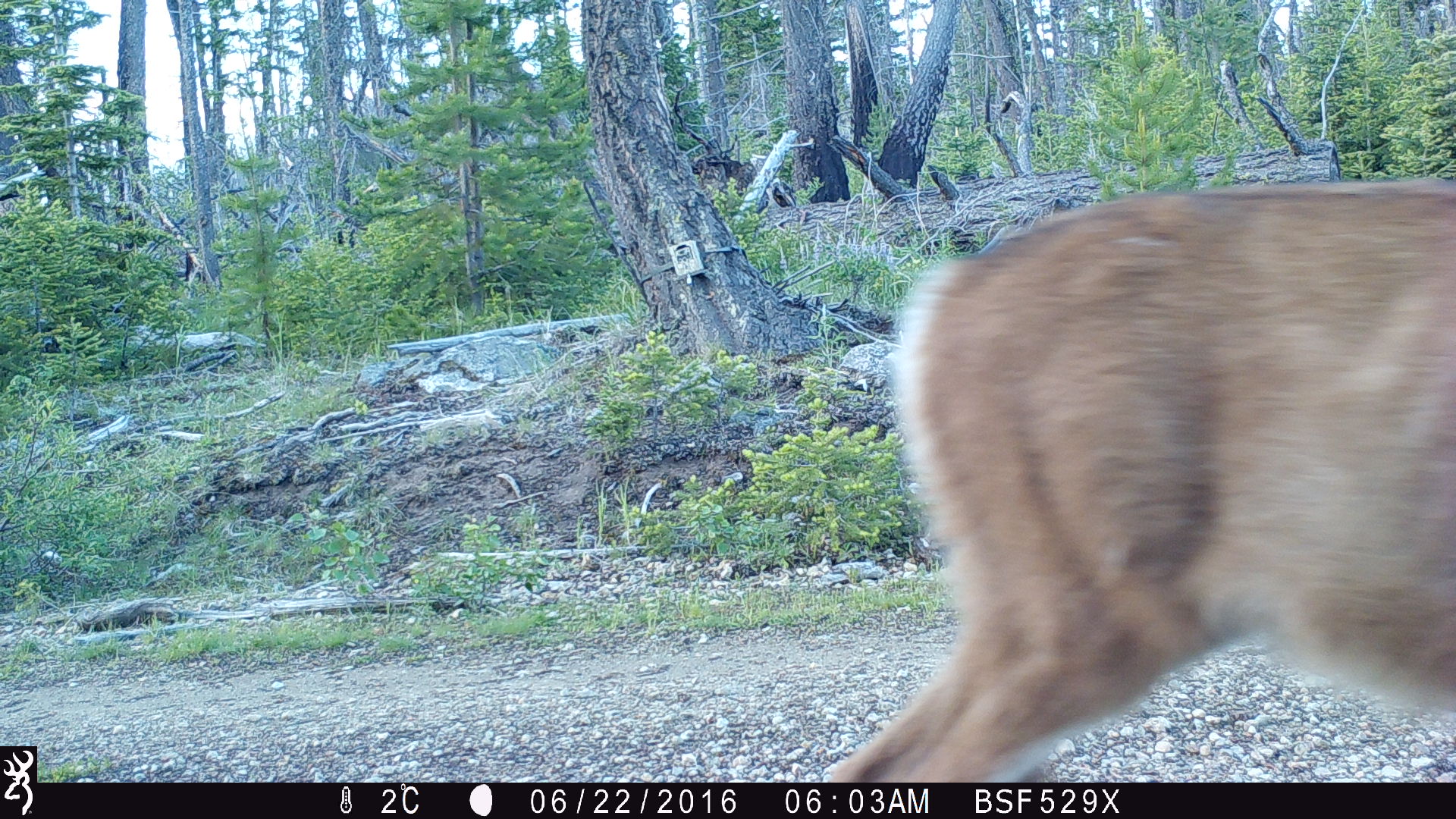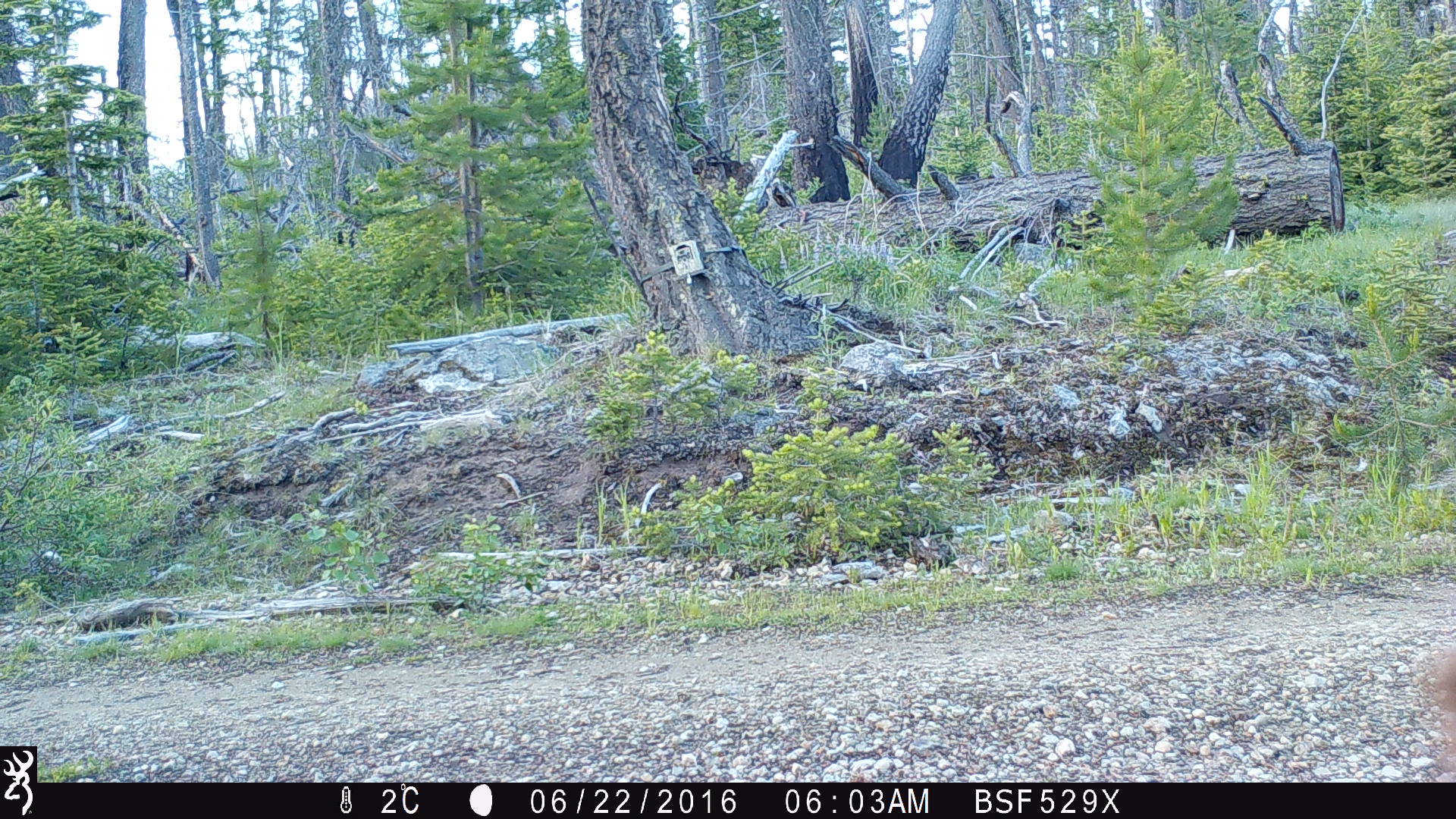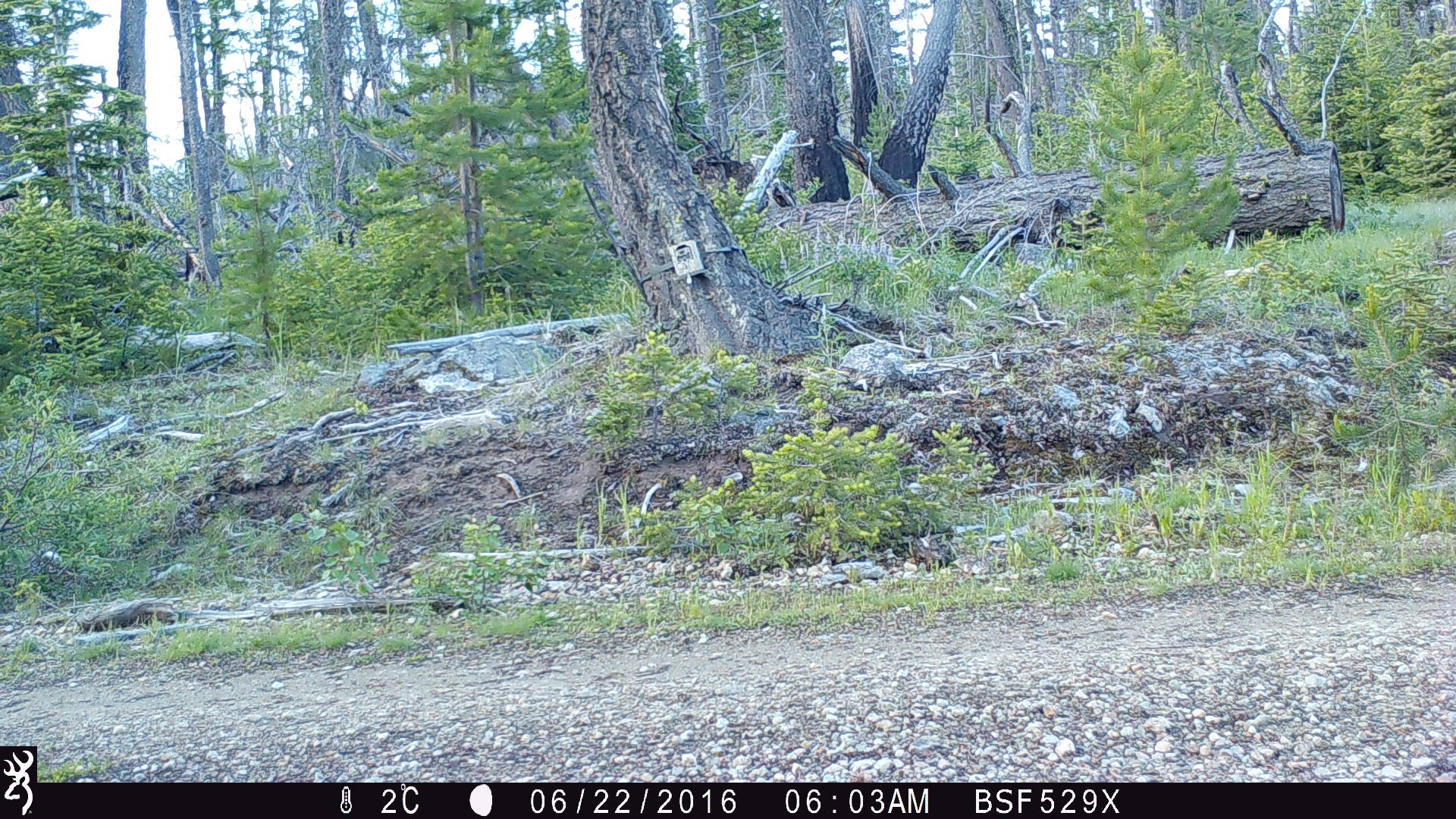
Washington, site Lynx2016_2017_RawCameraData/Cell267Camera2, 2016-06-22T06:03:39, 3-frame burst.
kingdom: Animalia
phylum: Chordata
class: Mammalia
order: Artiodactyla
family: Cervidae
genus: Odocoileus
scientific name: Odocoileus hemionus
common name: mule deer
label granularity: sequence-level